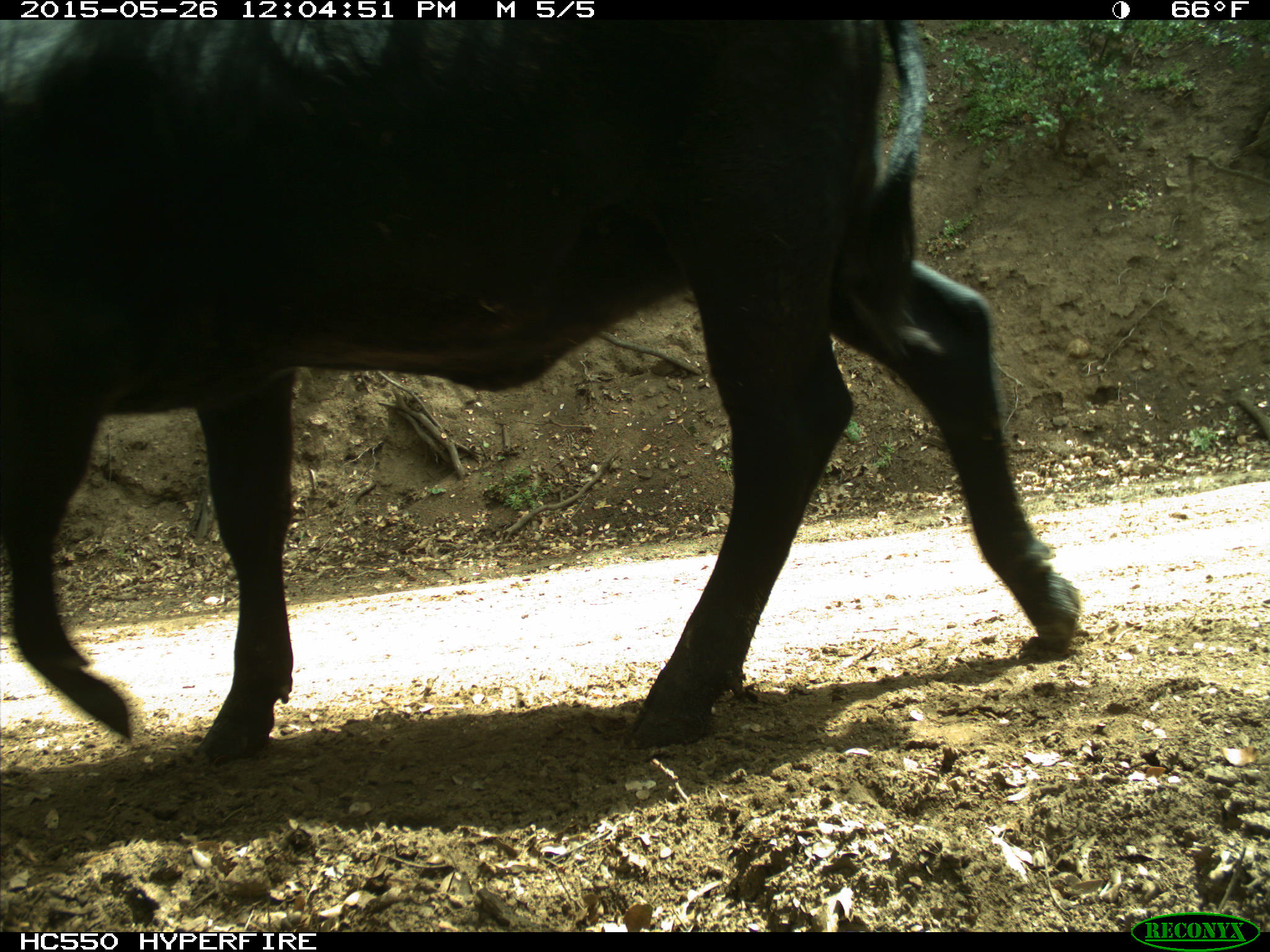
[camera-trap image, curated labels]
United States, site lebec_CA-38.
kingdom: Animalia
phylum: Chordata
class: Mammalia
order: Artiodactyla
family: Bovidae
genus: Bos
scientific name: Bos taurus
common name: domestic cow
Bos taurus (domestic cow).